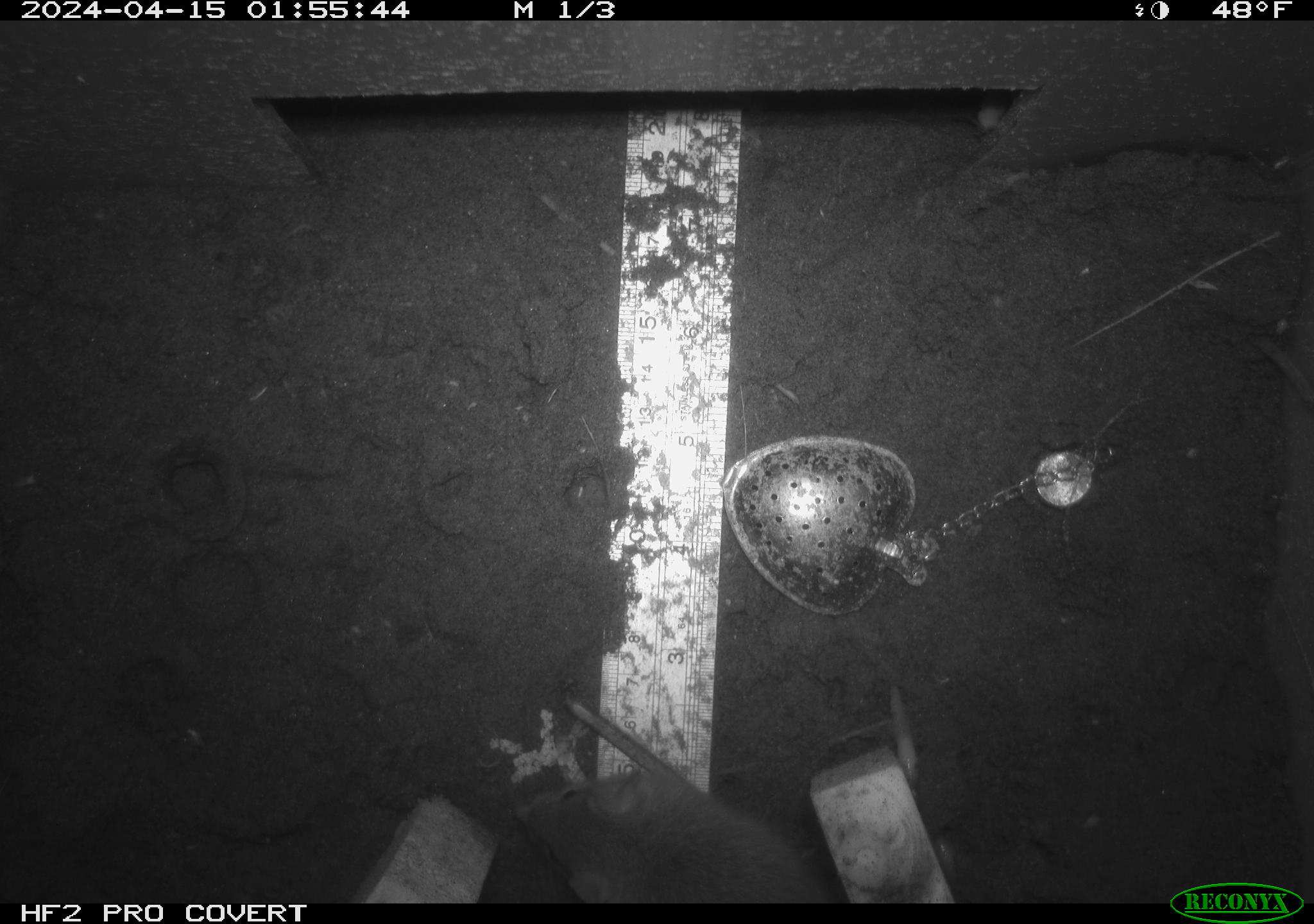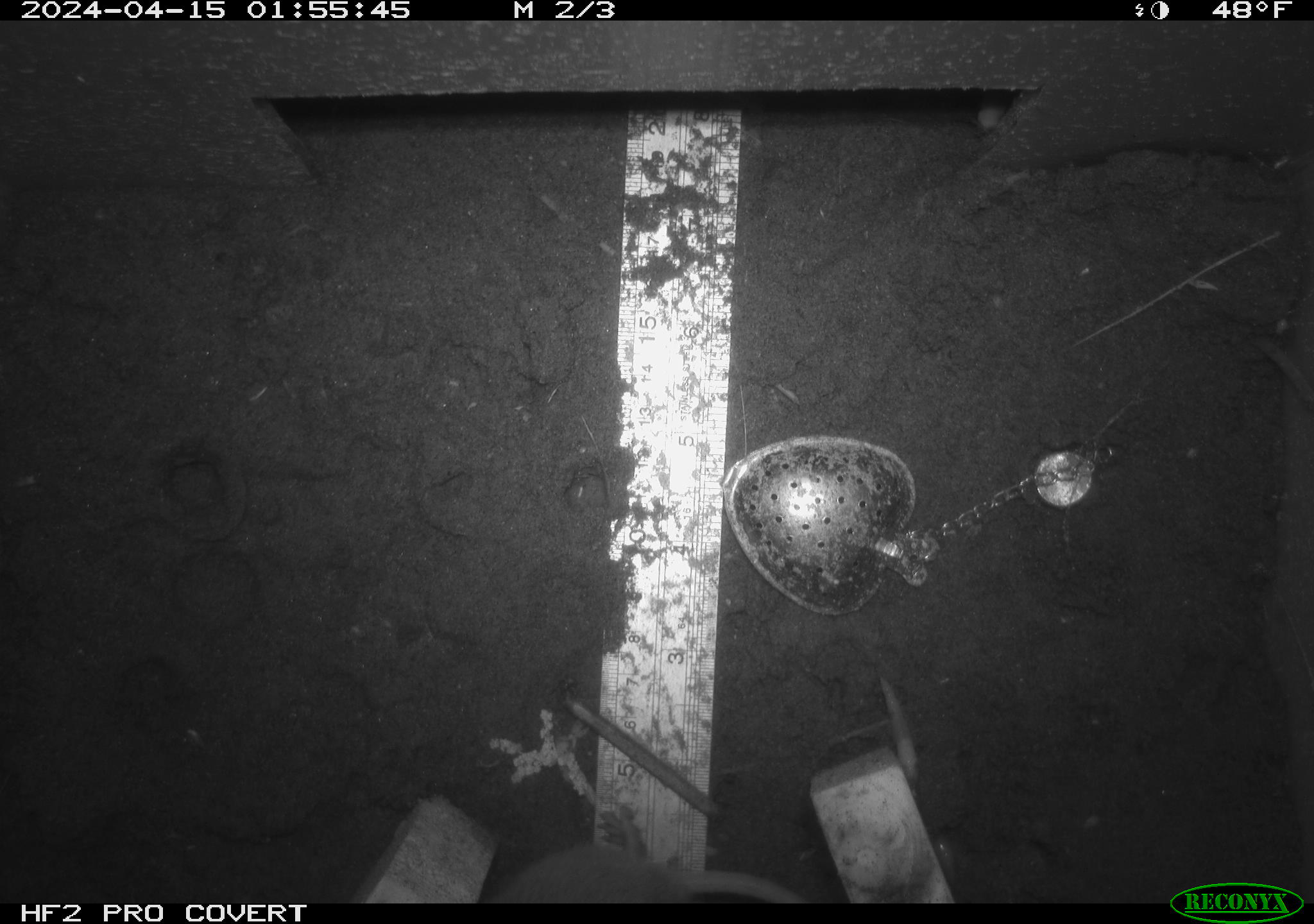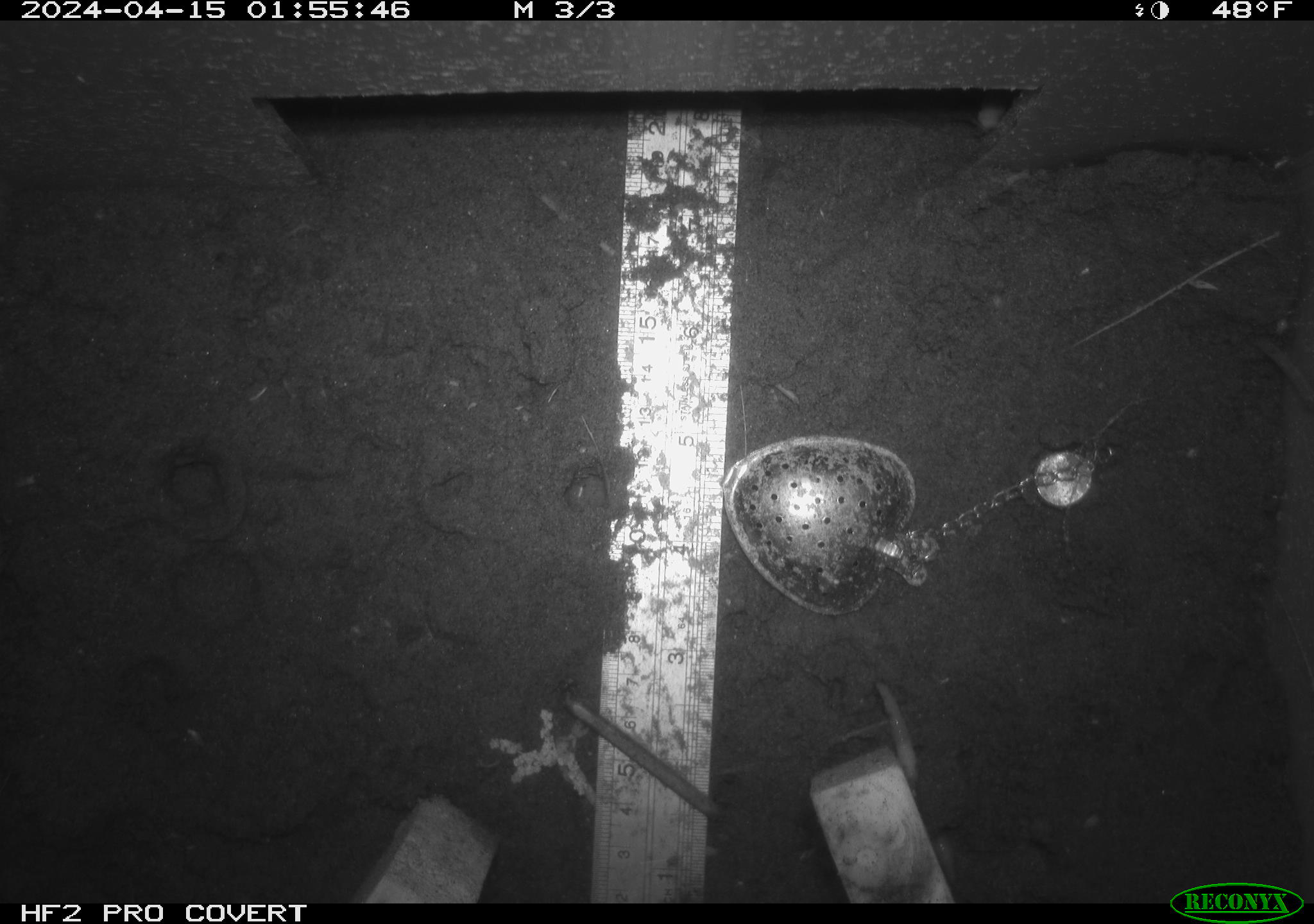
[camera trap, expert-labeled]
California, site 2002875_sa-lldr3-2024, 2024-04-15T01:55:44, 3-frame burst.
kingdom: Animalia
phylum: Chordata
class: Mammalia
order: Rodentia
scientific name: Rodentia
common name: rodent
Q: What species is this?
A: Rodent (Rodentia).